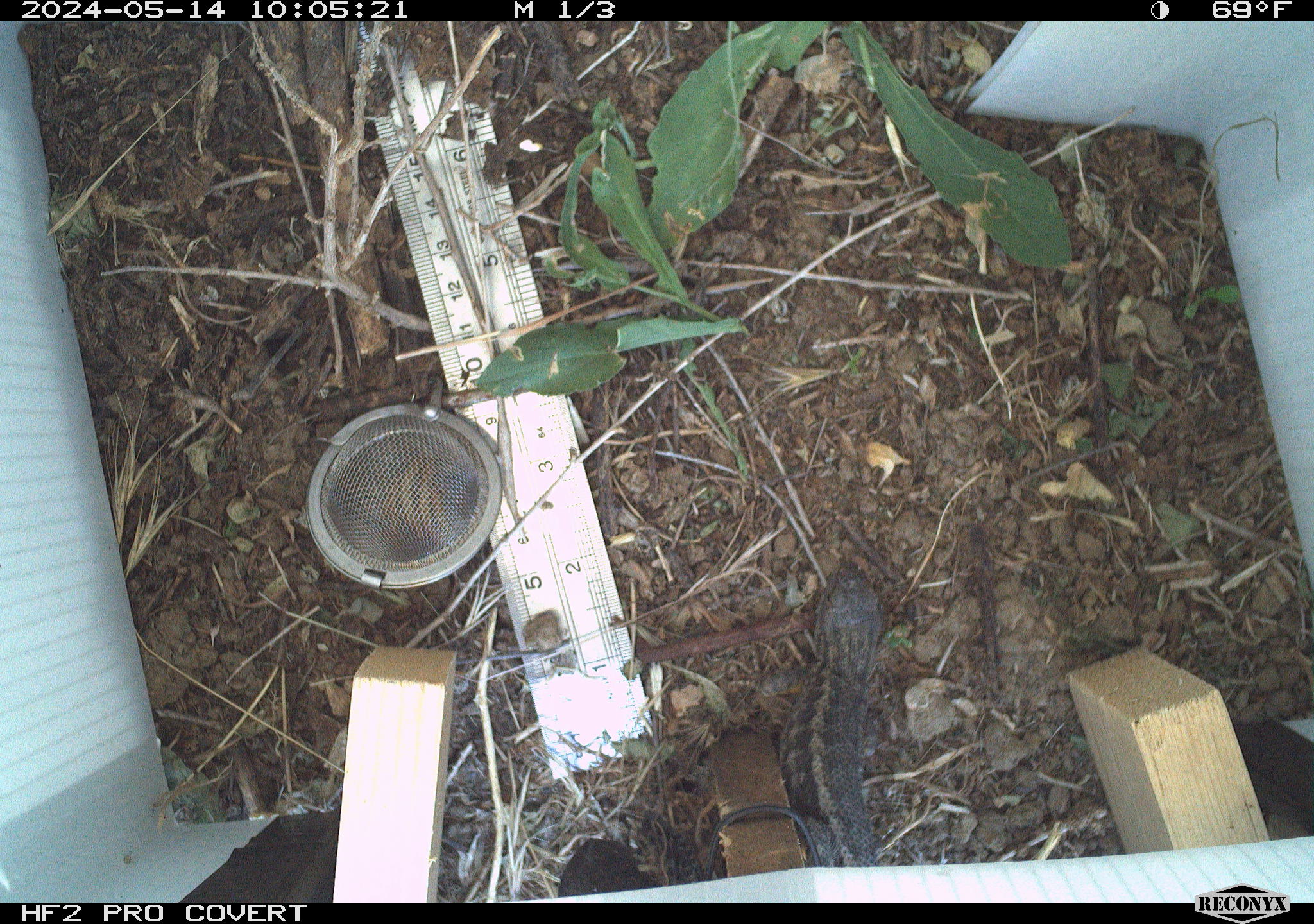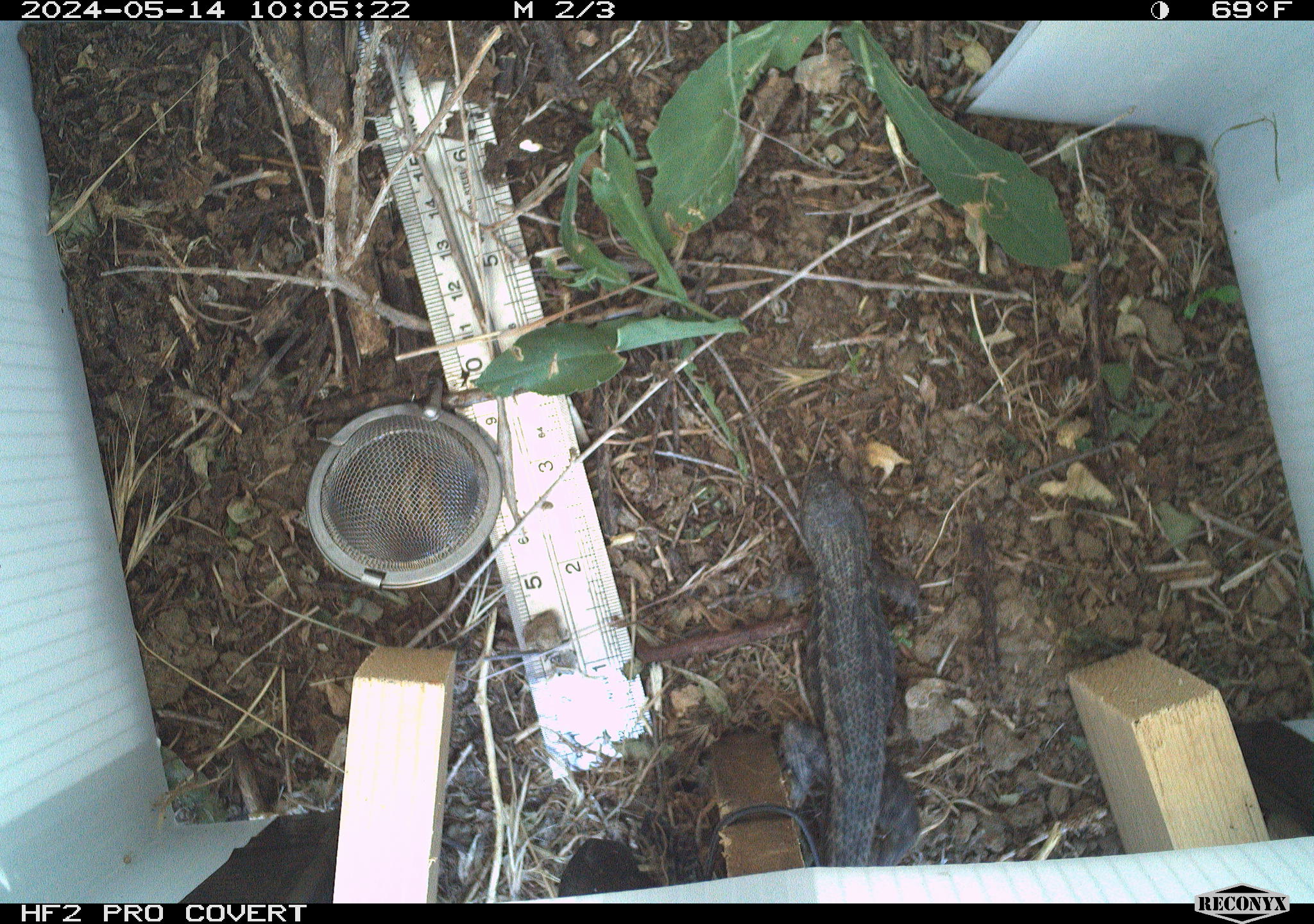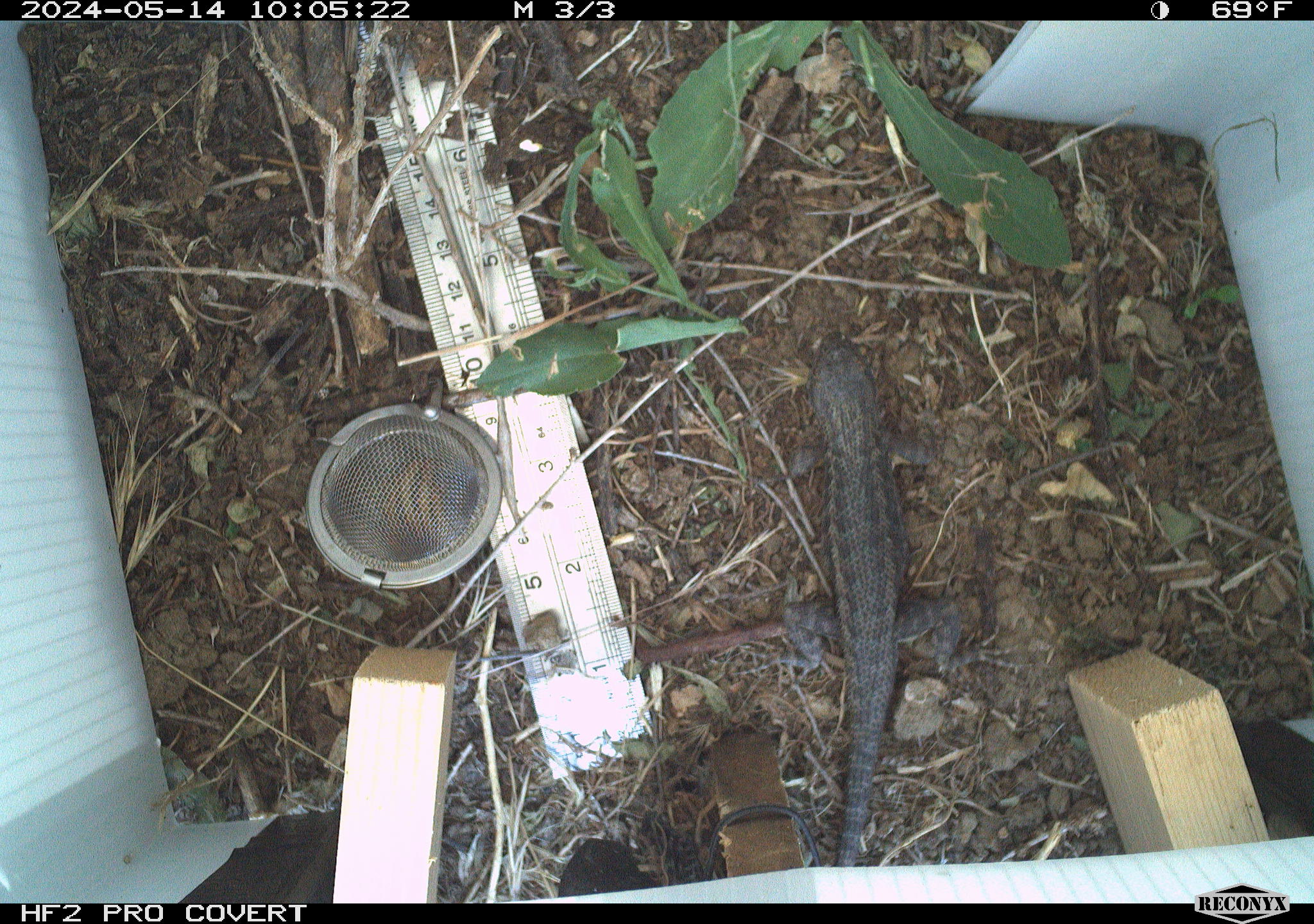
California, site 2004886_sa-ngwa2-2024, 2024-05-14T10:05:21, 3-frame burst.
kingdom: Animalia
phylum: Chordata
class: Reptilia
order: Squamata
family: Phrynosomatidae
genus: Sceloporus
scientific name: Sceloporus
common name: spiny lizards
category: sceloporus species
Sceloporus species (spiny lizards) (Sceloporus).